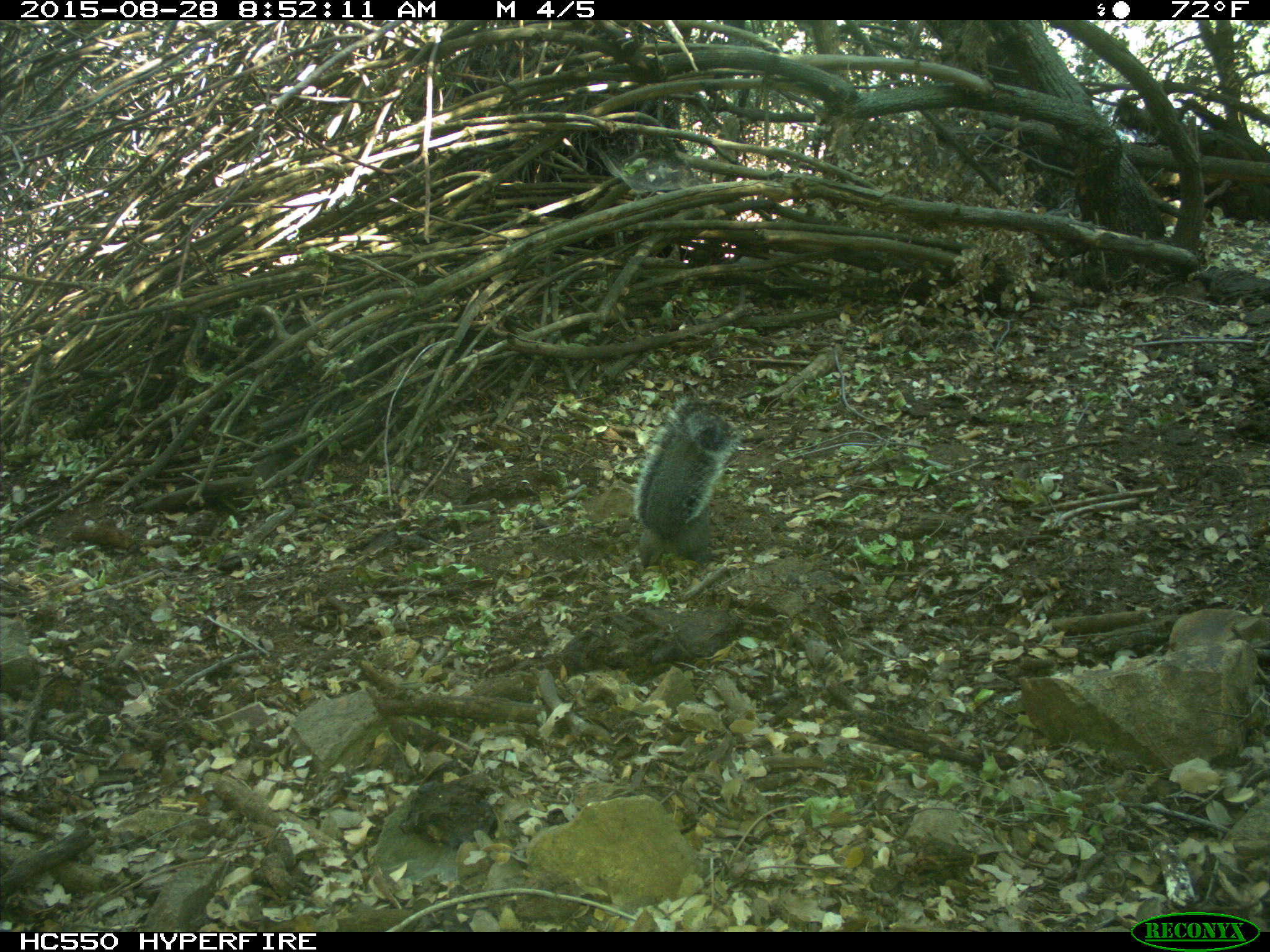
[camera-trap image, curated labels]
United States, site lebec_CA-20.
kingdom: Animalia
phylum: Chordata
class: Mammalia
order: Rodentia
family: Sciuridae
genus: Sciurus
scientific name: Sciurus carolinensis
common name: eastern gray squirrel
Sciurus carolinensis (eastern gray squirrel).